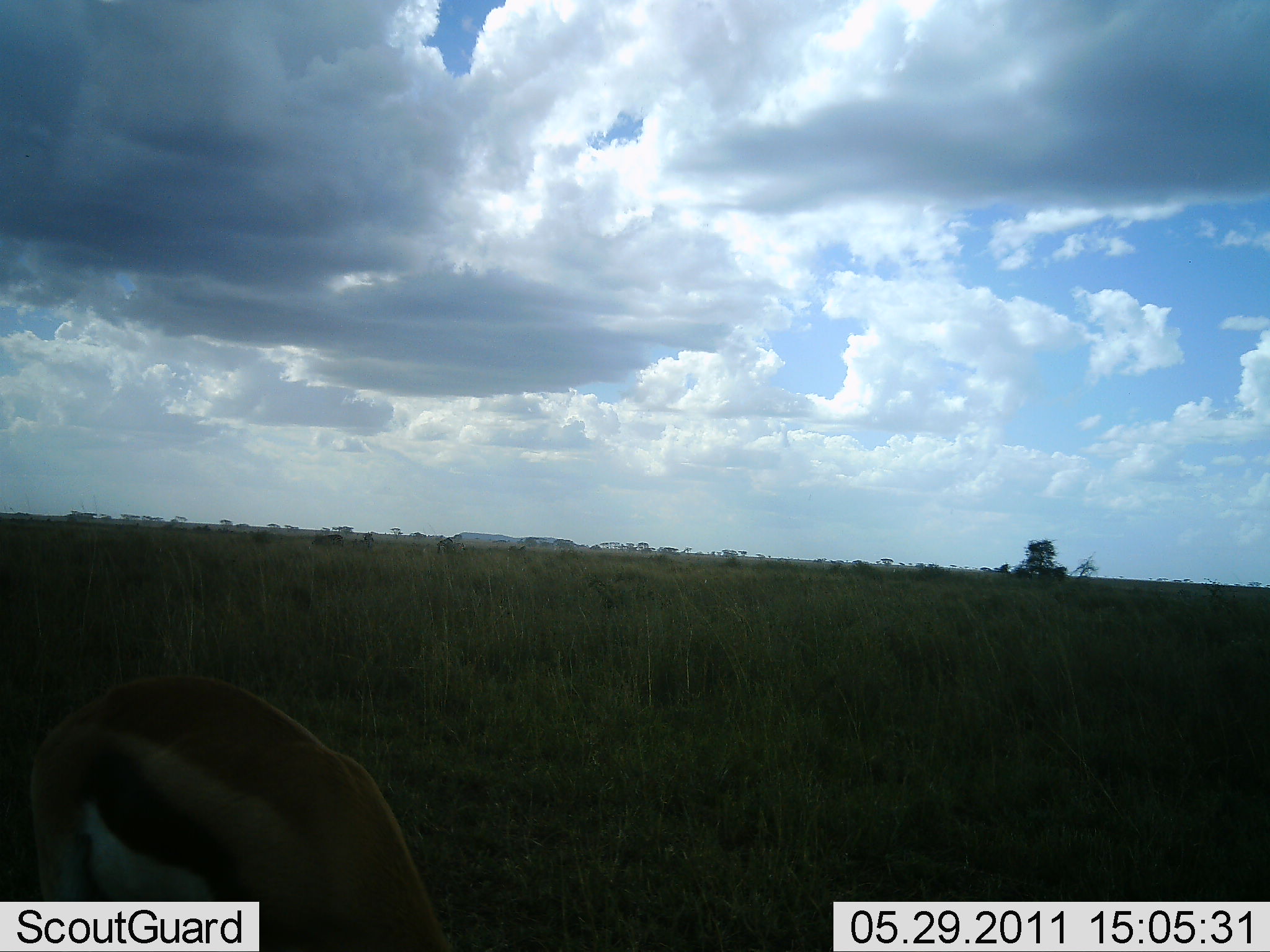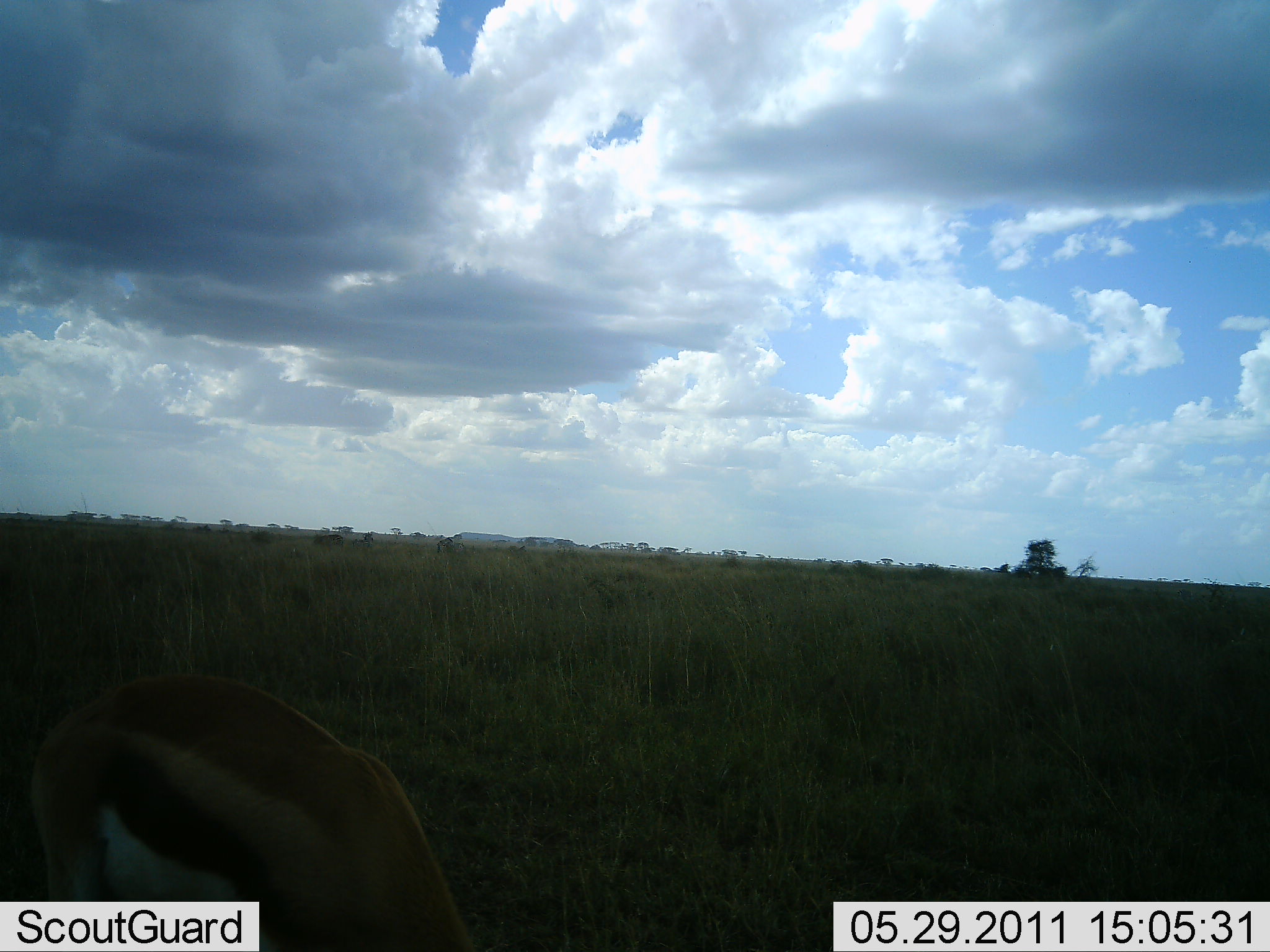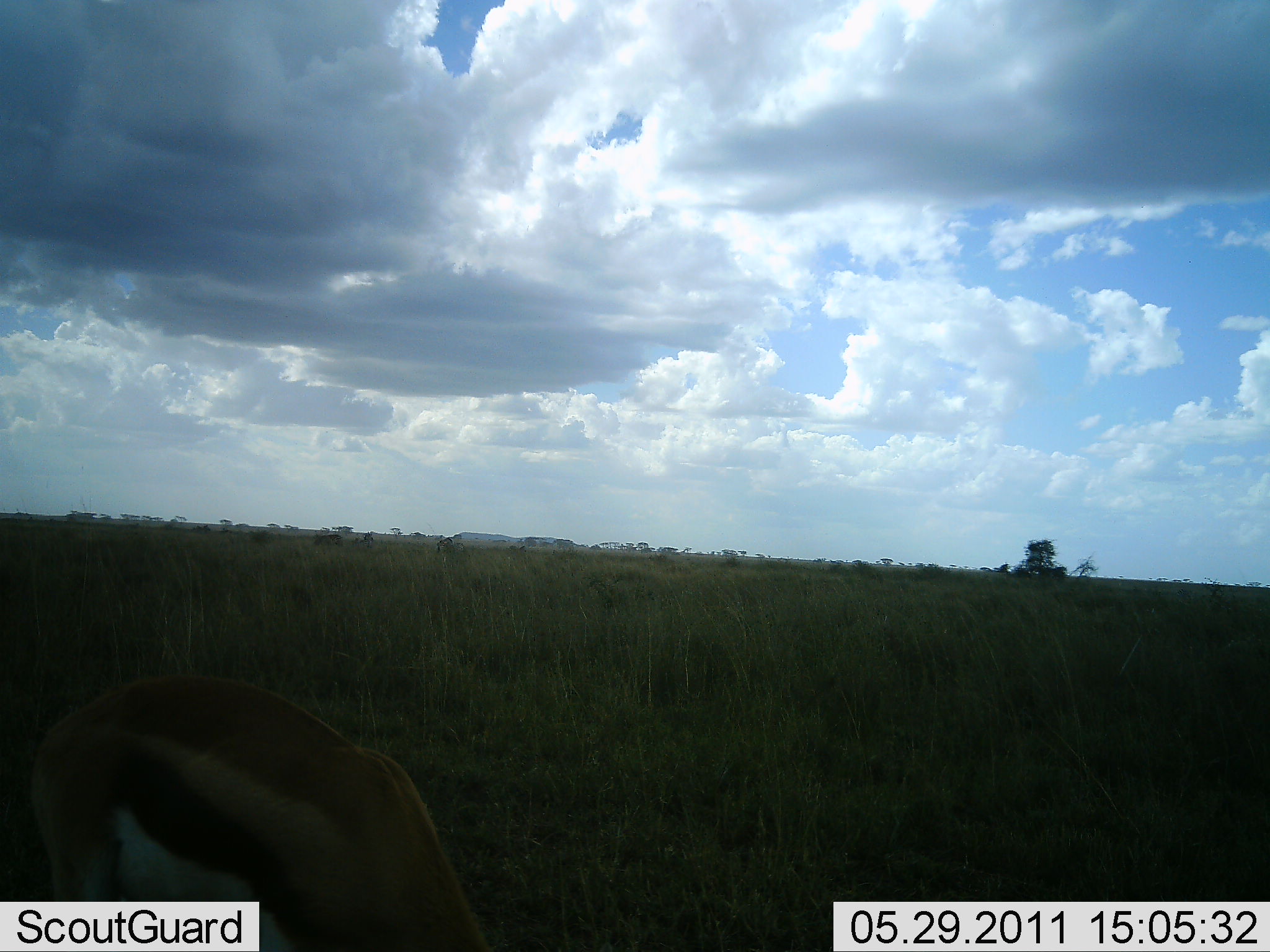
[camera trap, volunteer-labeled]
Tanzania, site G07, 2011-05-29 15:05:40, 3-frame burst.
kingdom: Animalia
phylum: Chordata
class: Mammalia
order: Artiodactyla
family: Bovidae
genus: Eudorcas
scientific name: Eudorcas thomsonii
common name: thomson's gazelle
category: gazellethomsons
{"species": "gazellethomsons (thomson's gazelle) (Eudorcas thomsonii)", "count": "1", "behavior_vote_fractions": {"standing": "15%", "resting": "0%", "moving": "0%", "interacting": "0%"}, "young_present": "0%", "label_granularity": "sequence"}